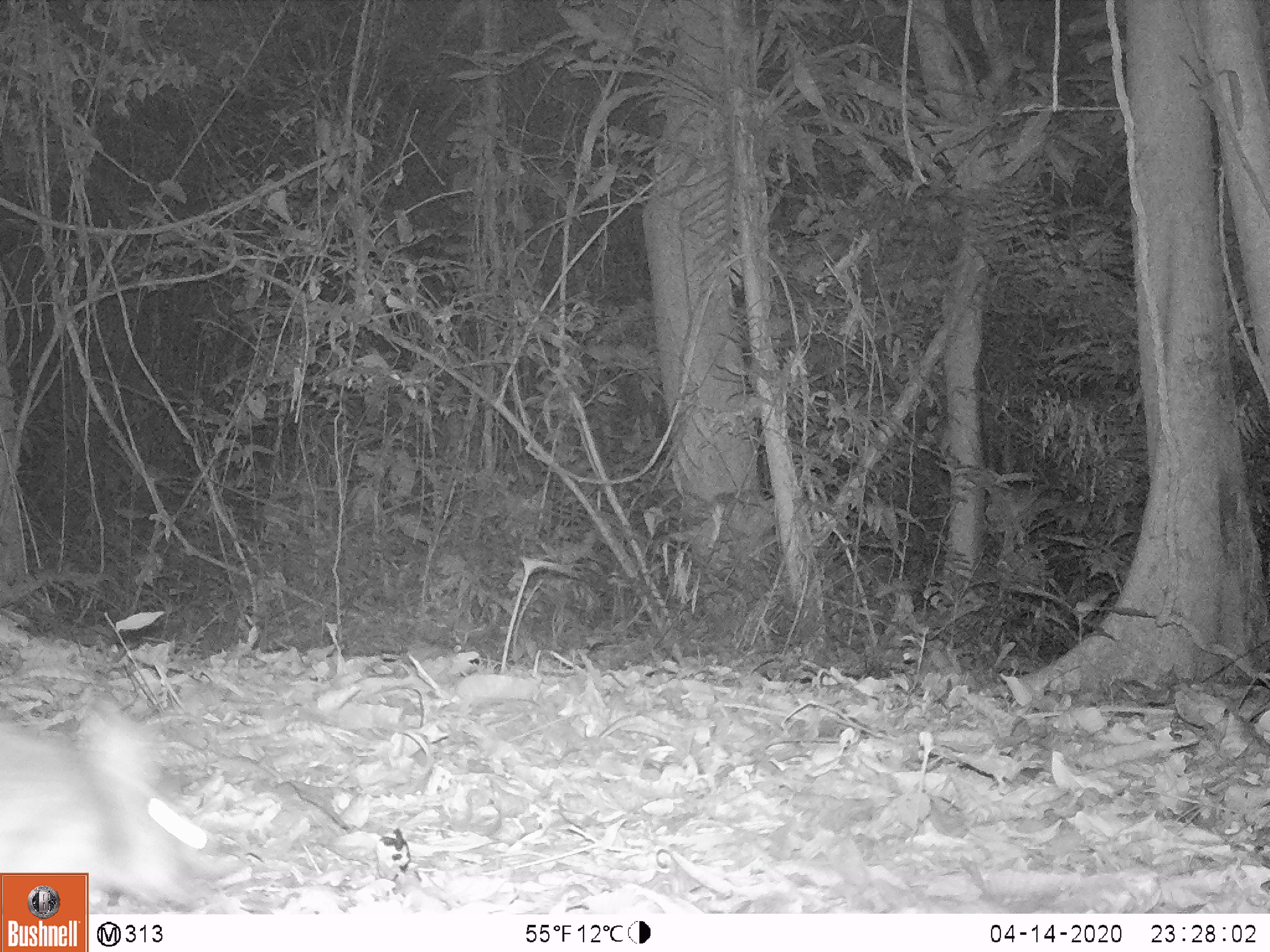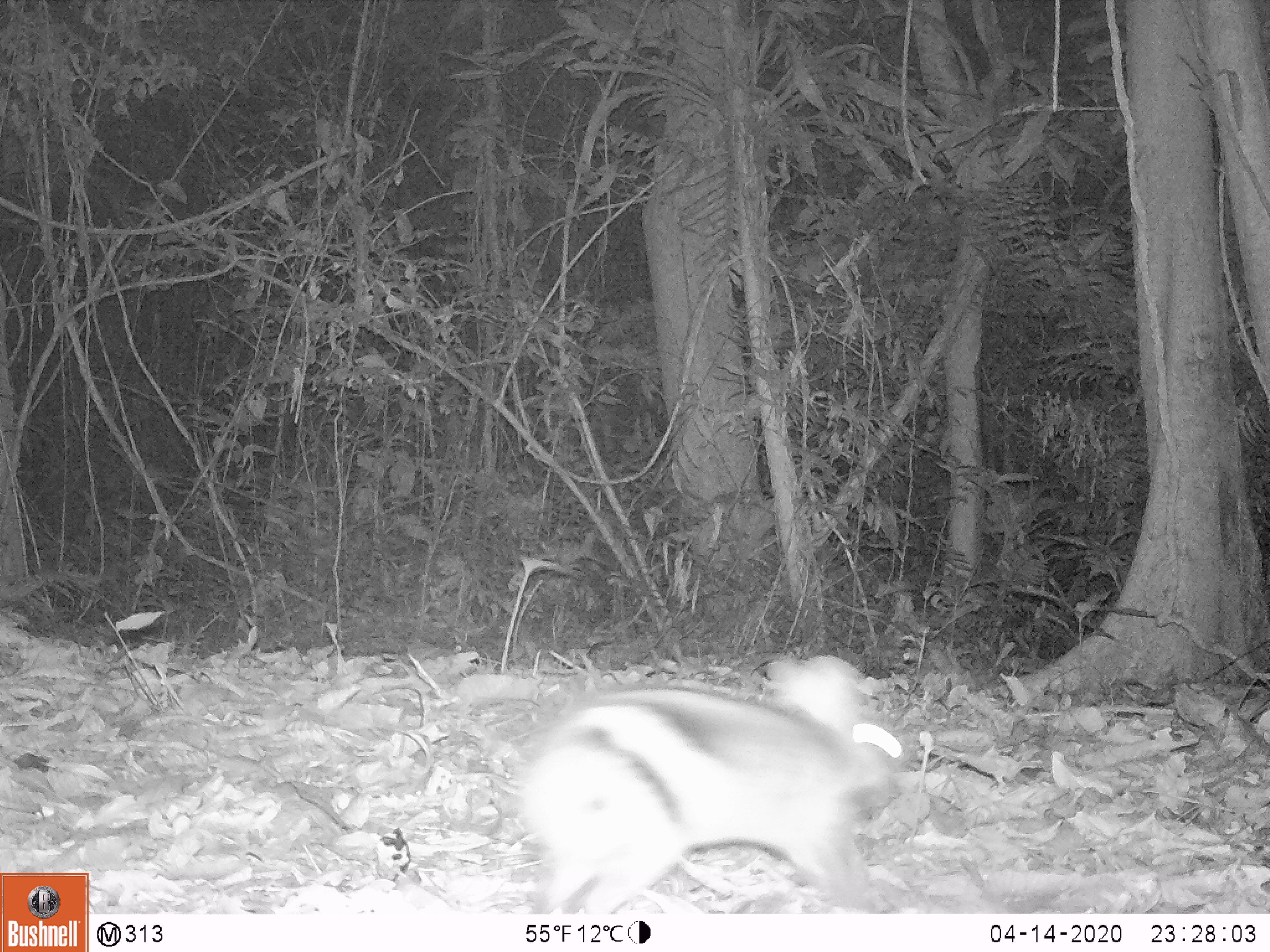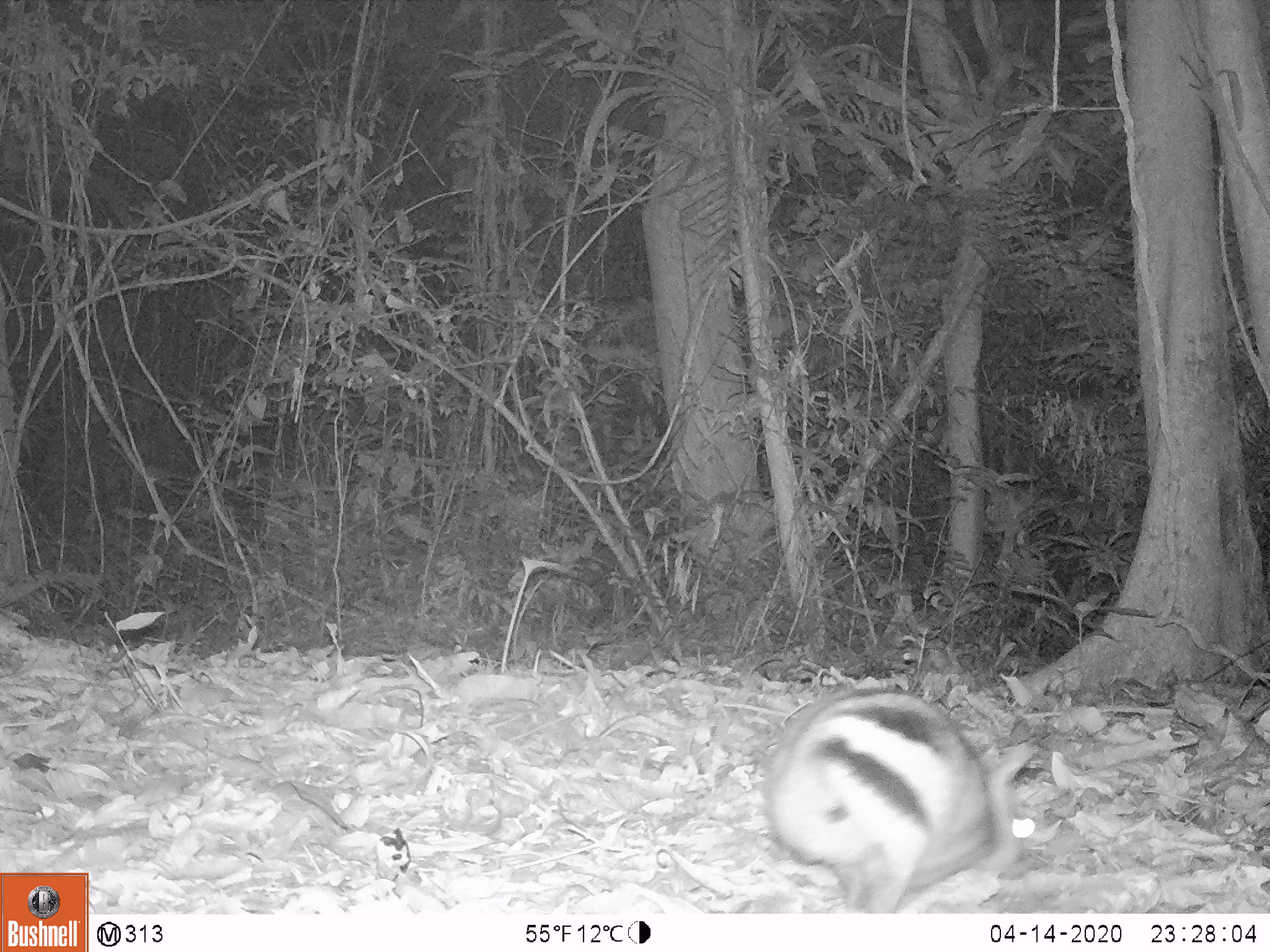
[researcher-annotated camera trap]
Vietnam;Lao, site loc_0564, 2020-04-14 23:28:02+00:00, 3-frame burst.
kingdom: Animalia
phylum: Chordata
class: Mammalia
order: Lagomorpha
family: Leporidae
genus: Nesolagus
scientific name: Nesolagus timminsi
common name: annamite striped rabbit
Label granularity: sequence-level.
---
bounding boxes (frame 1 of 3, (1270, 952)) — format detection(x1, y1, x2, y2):
annamite striped rabbit: detection(0, 698, 216, 913)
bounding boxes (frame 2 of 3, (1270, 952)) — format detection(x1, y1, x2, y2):
annamite striped rabbit: detection(518, 653, 905, 911)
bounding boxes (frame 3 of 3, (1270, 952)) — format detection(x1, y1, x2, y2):
annamite striped rabbit: detection(765, 684, 1035, 915)